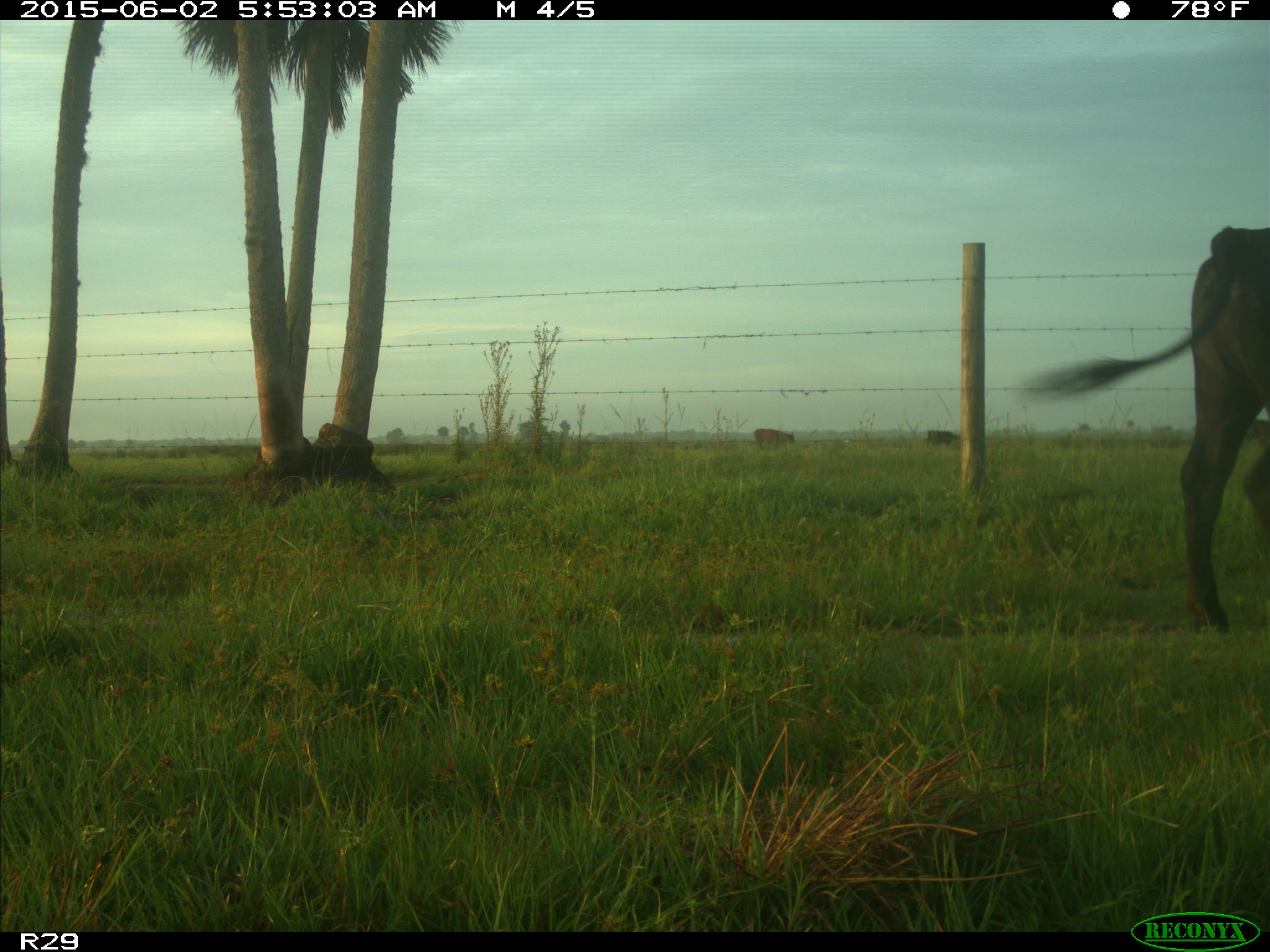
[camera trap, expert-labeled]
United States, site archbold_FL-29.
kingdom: Animalia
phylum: Chordata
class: Mammalia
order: Artiodactyla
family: Bovidae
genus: Bos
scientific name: Bos taurus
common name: domestic cow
Bos taurus (domestic cow).